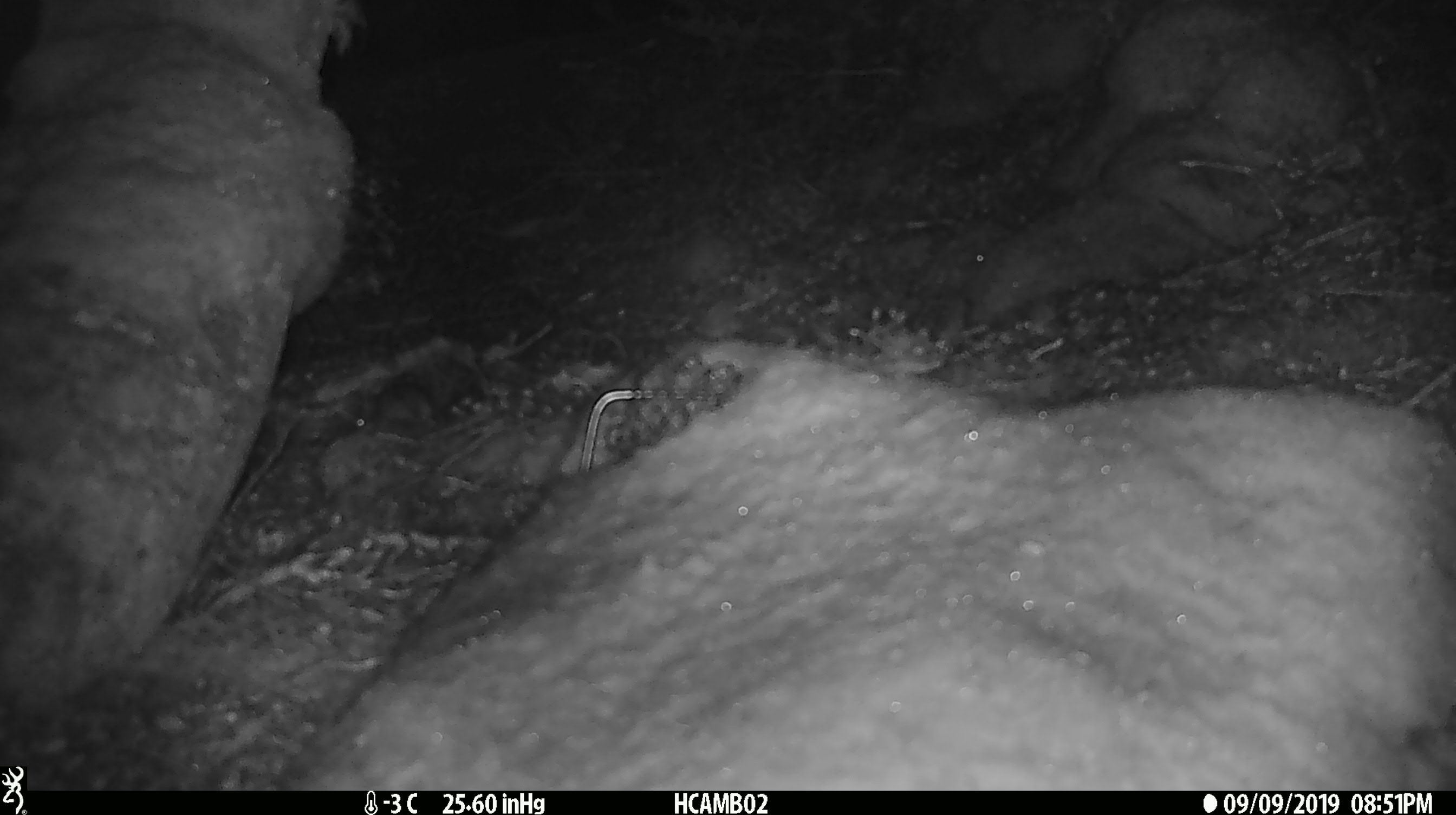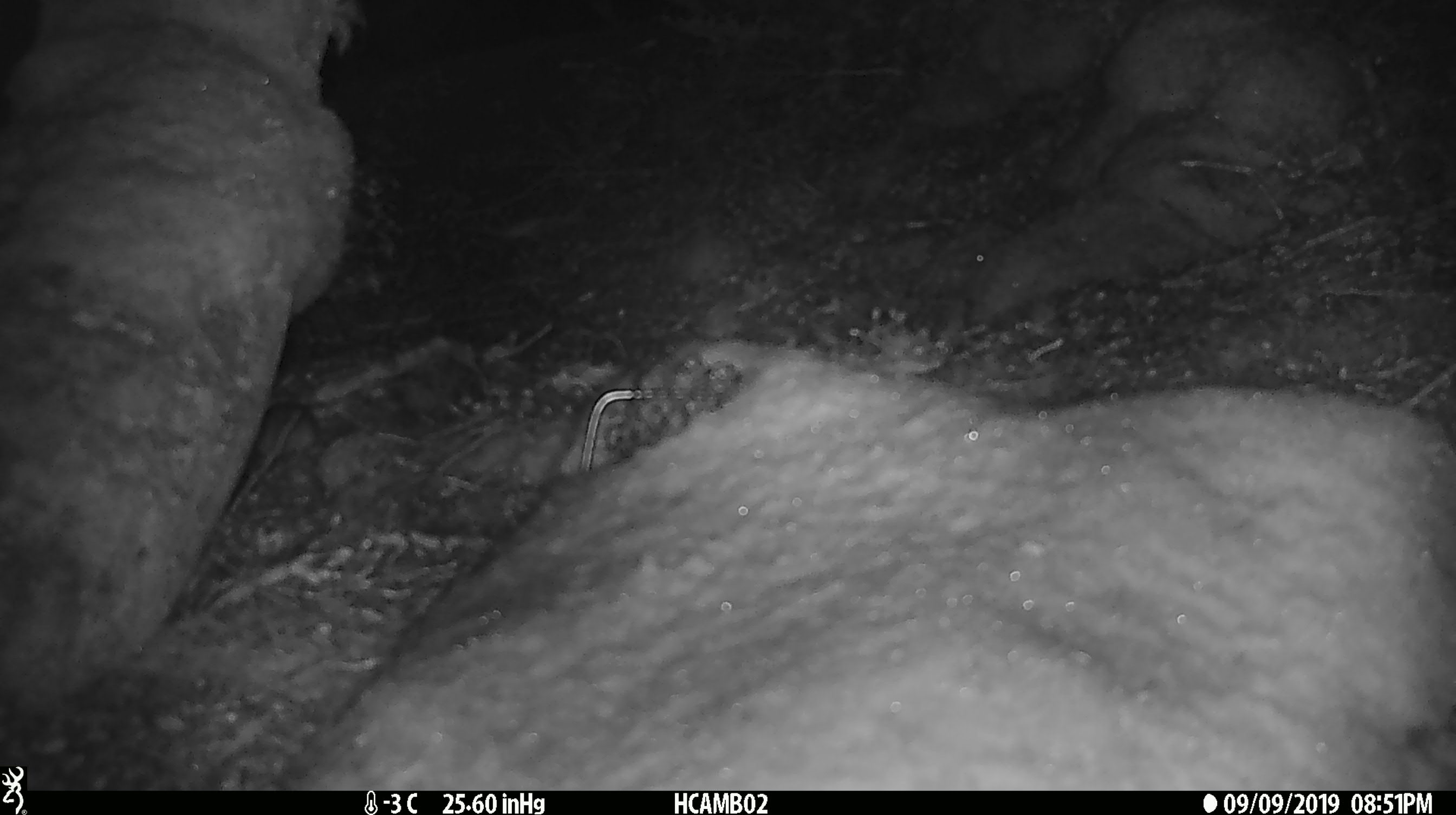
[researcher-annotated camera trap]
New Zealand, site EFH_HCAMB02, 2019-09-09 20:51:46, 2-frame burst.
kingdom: Animalia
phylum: Chordata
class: Mammalia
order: Rodentia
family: Muridae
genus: Mus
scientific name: Mus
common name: mouse